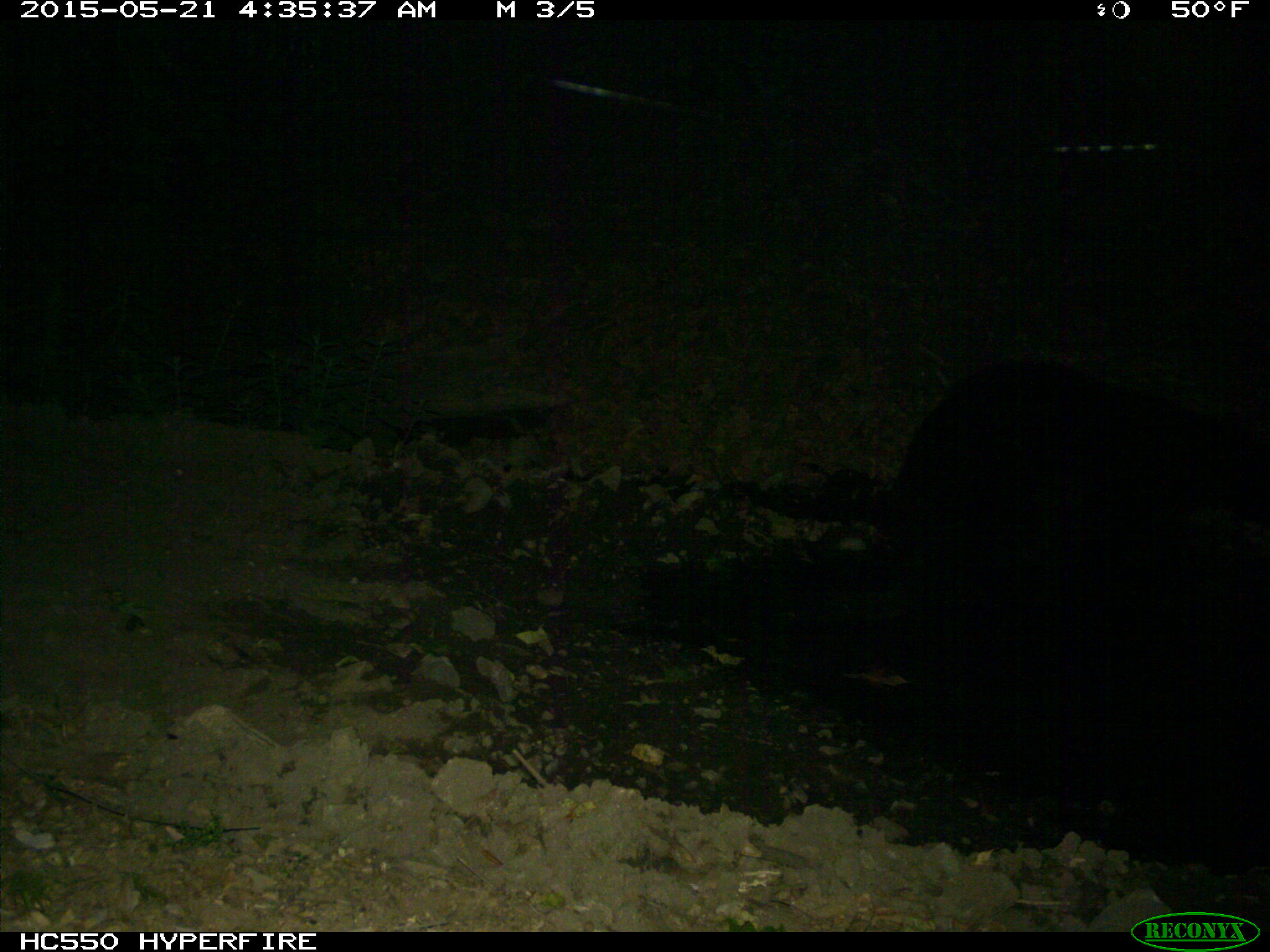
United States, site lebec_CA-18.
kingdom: Animalia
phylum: Chordata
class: Mammalia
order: Carnivora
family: Ursidae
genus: Ursus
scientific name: Ursus americanus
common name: american black bear